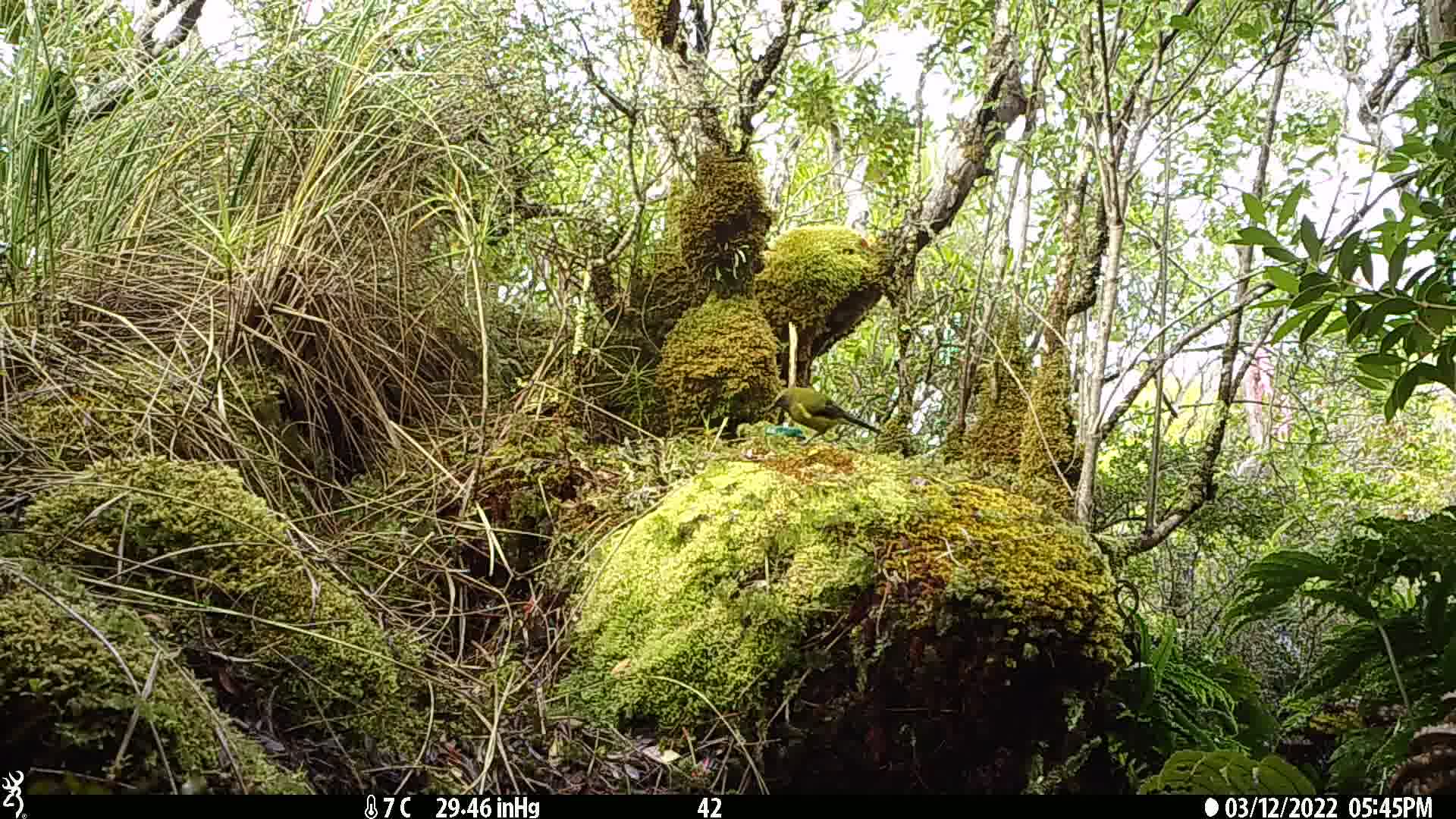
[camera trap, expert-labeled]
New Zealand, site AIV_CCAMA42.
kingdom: Animalia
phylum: Chordata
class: Aves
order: Passeriformes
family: Meliphagidae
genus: Anthornis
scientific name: Anthornis melanura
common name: new zealand bellbird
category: bellbird